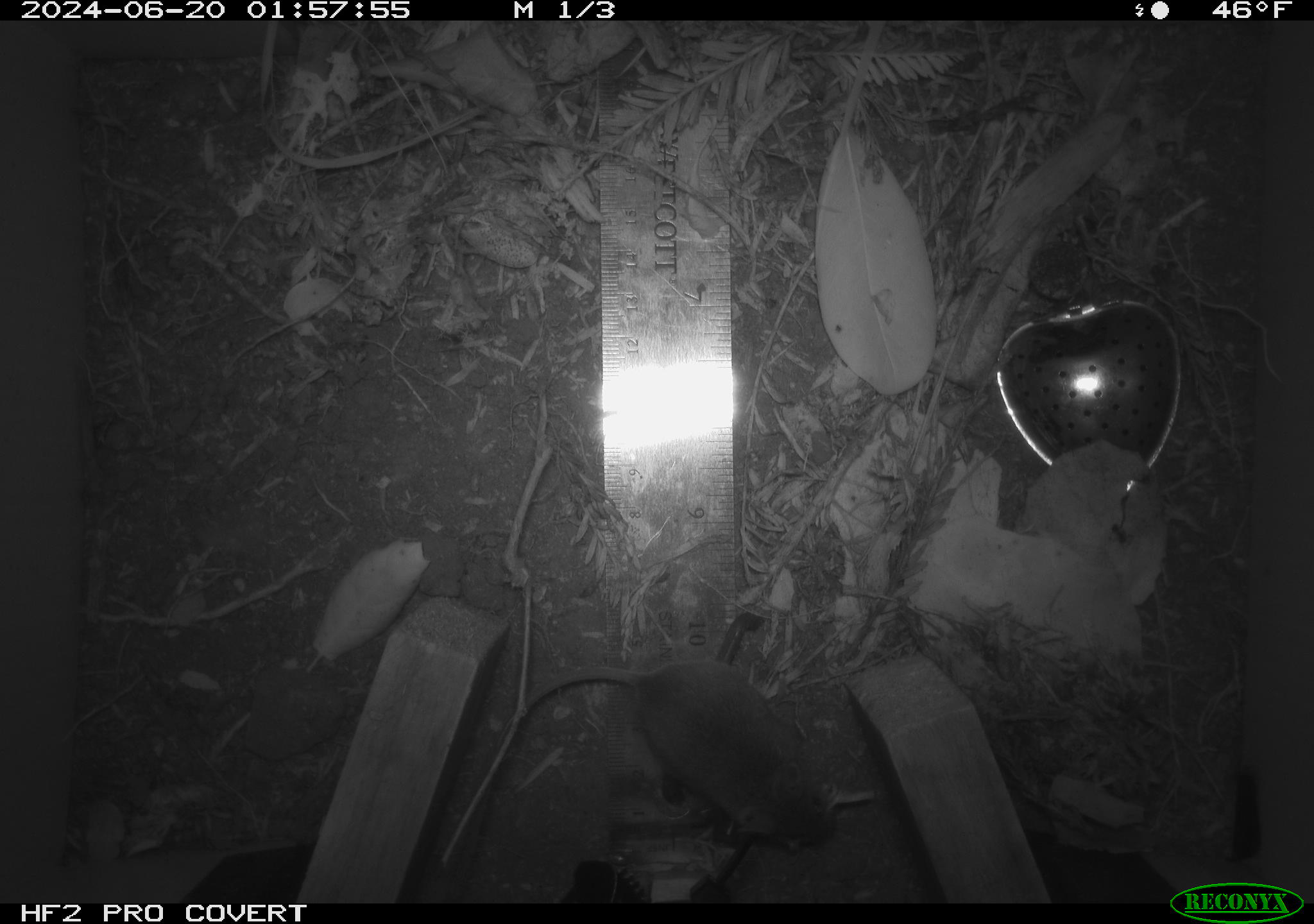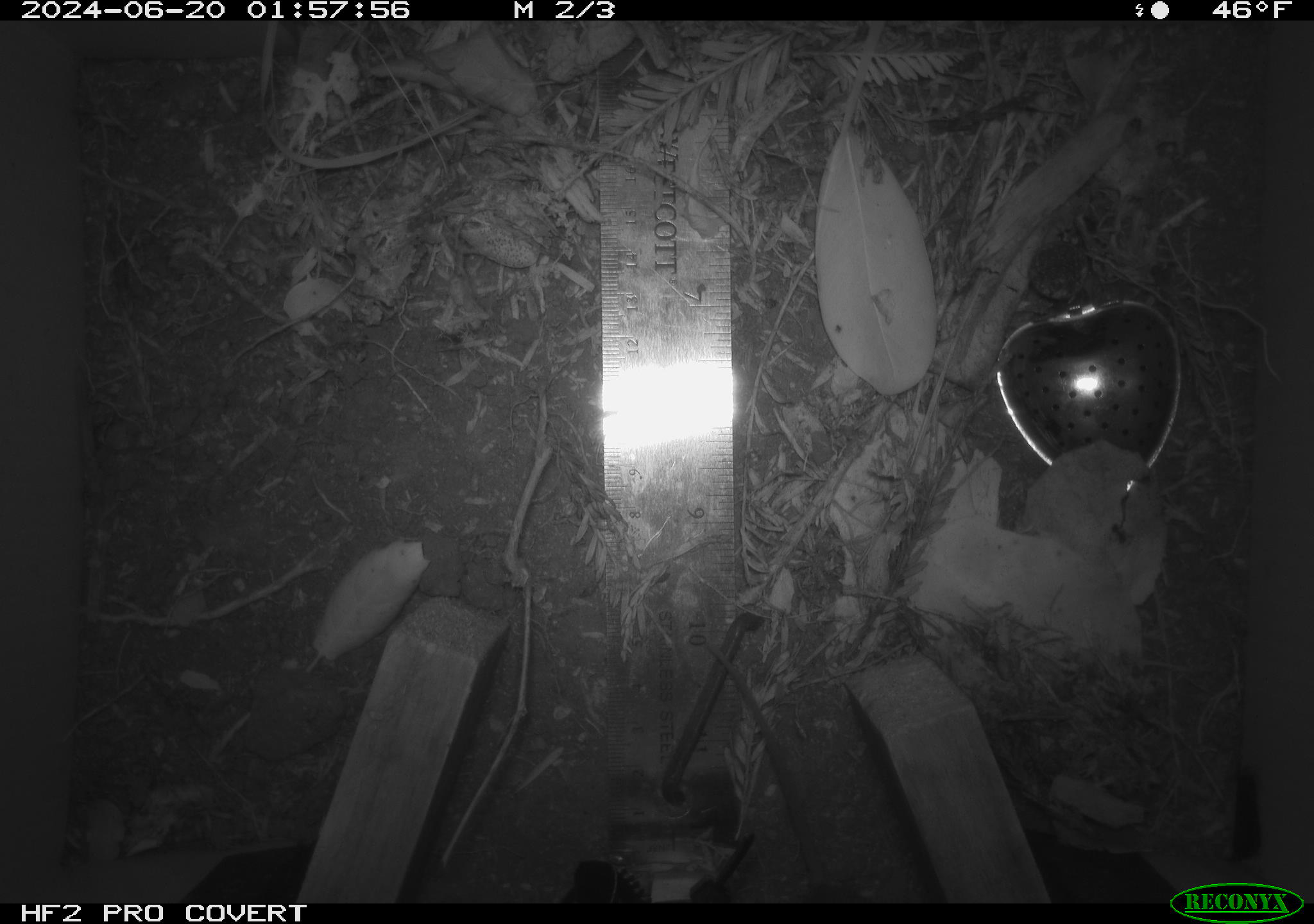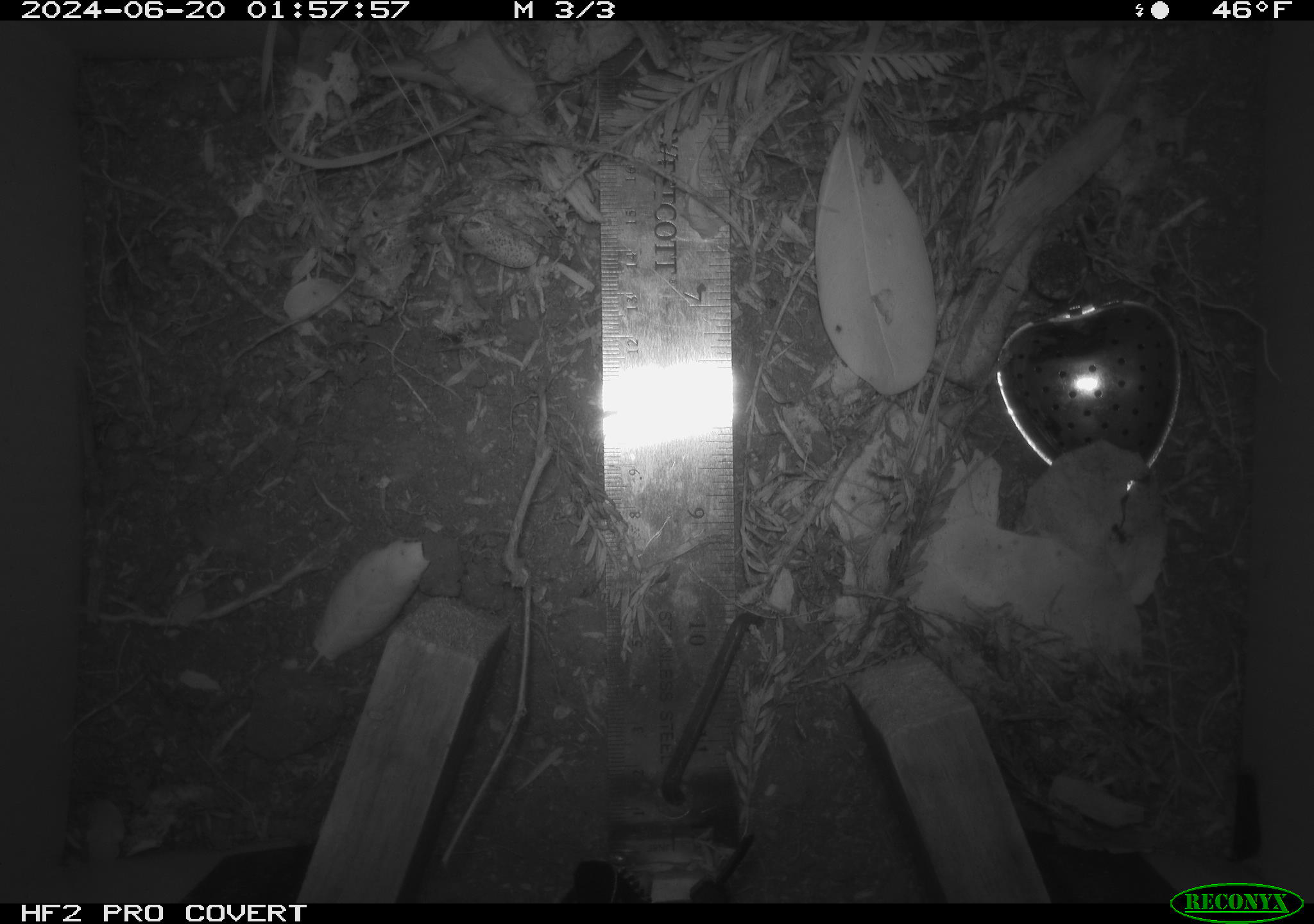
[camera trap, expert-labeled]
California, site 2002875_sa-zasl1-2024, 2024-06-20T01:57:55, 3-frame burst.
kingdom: Animalia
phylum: Chordata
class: Mammalia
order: Rodentia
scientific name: Rodentia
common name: mouse species